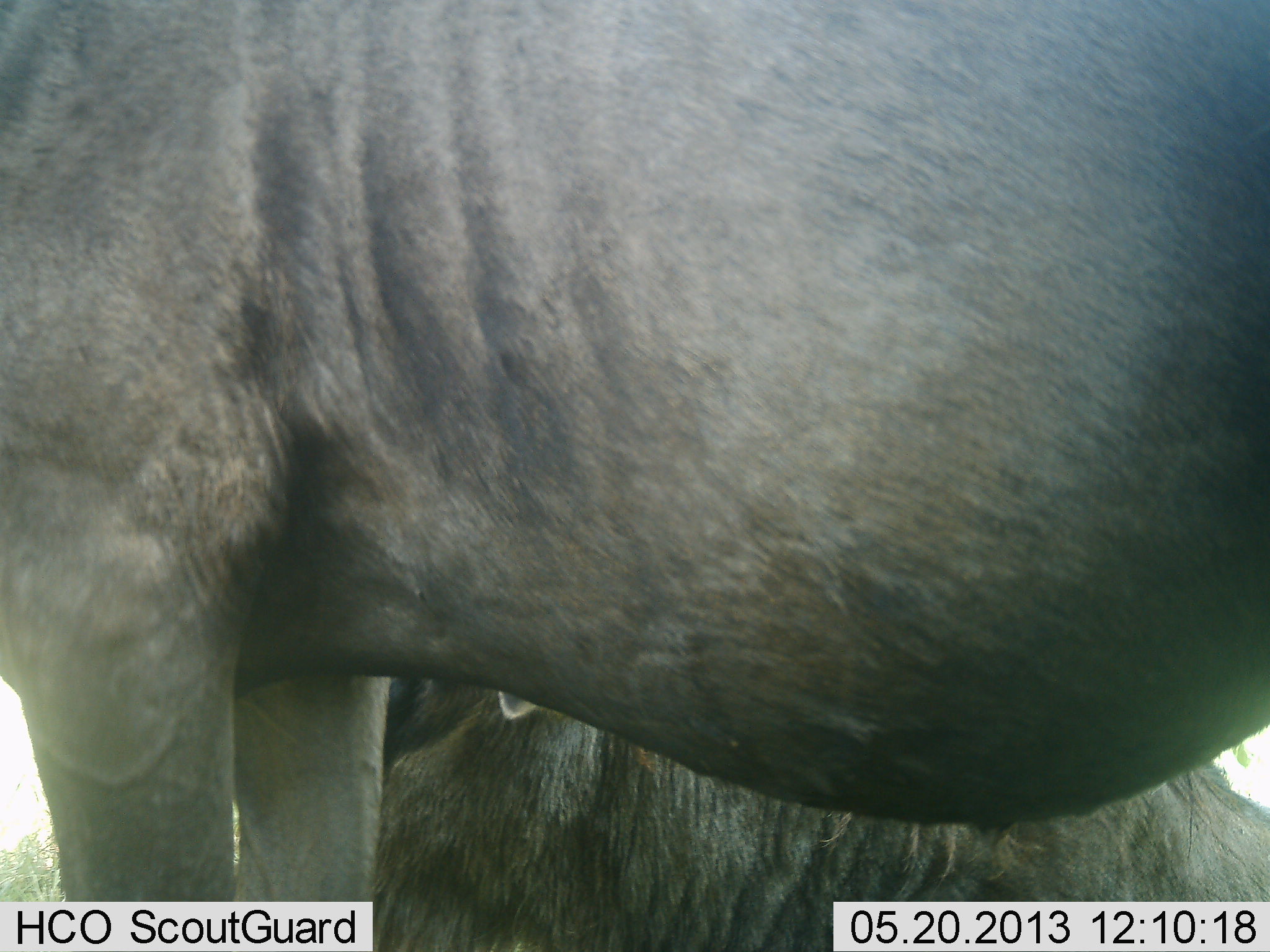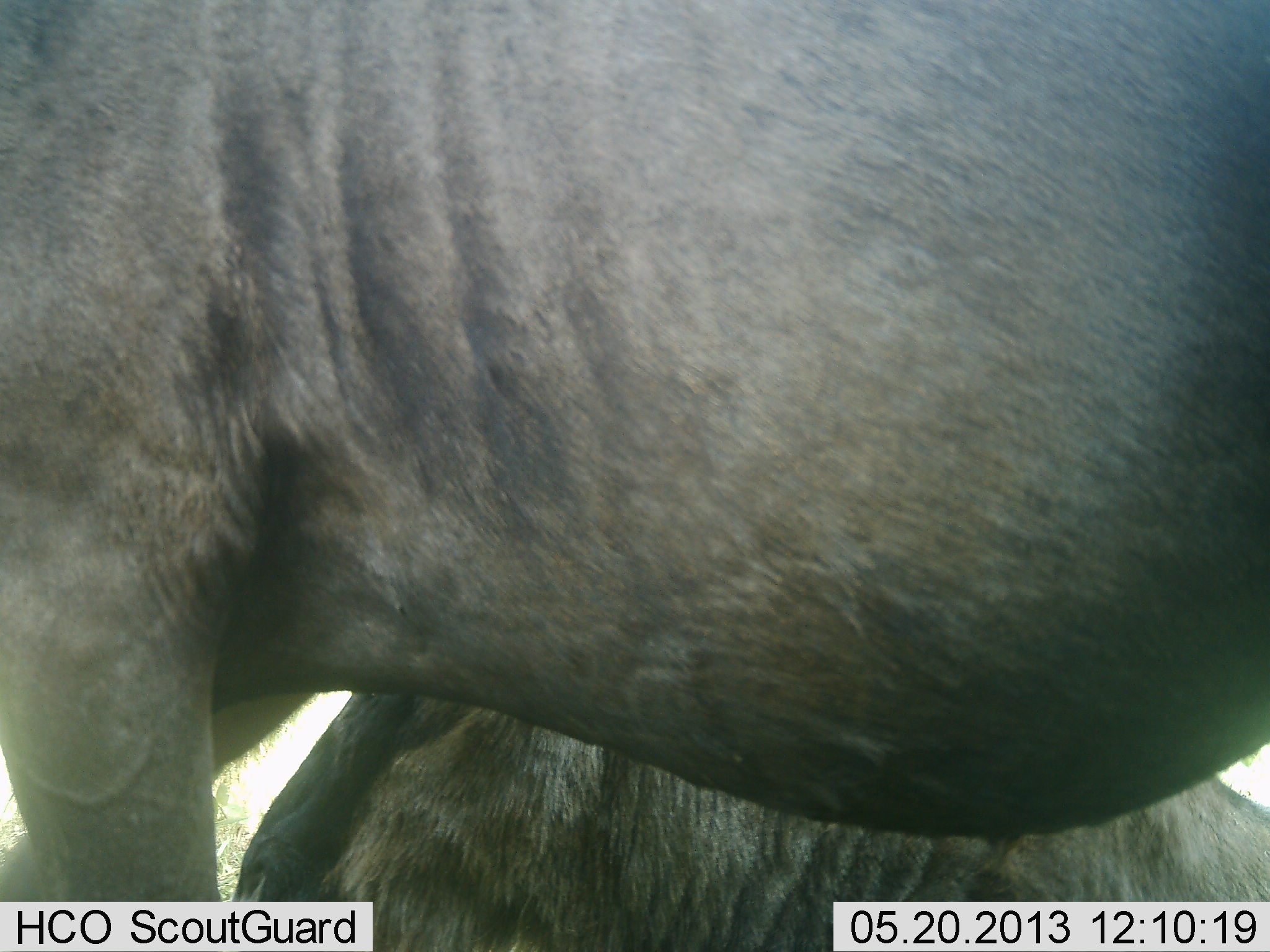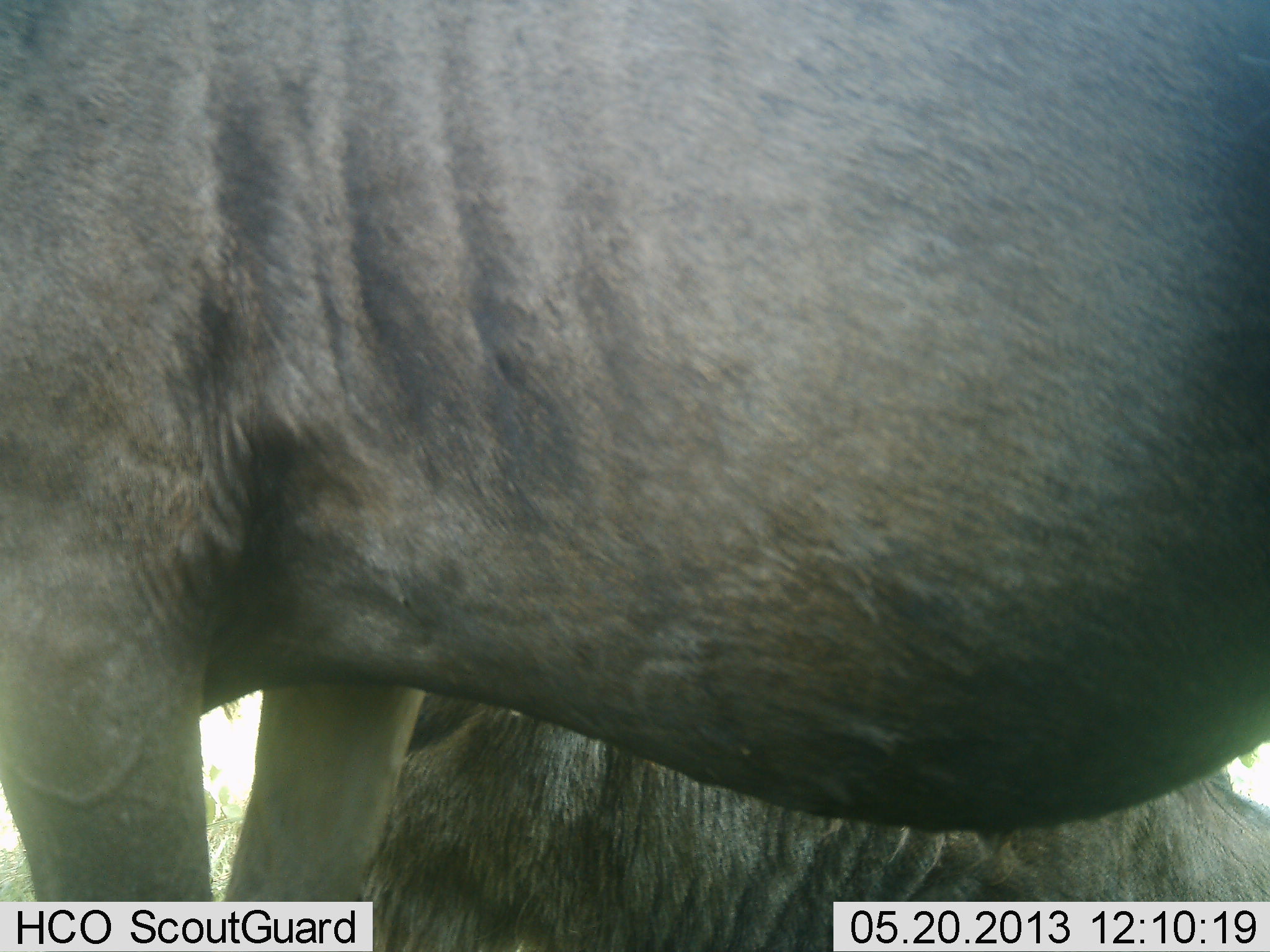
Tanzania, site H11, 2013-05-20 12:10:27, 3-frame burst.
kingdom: Animalia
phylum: Chordata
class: Mammalia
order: Artiodactyla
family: Bovidae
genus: Connochaetes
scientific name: Connochaetes taurinus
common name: blue wildebeest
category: wildebeest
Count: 2.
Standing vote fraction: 80%.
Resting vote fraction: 73%.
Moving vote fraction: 0%.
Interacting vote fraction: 7%.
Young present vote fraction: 0%.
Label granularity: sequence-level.